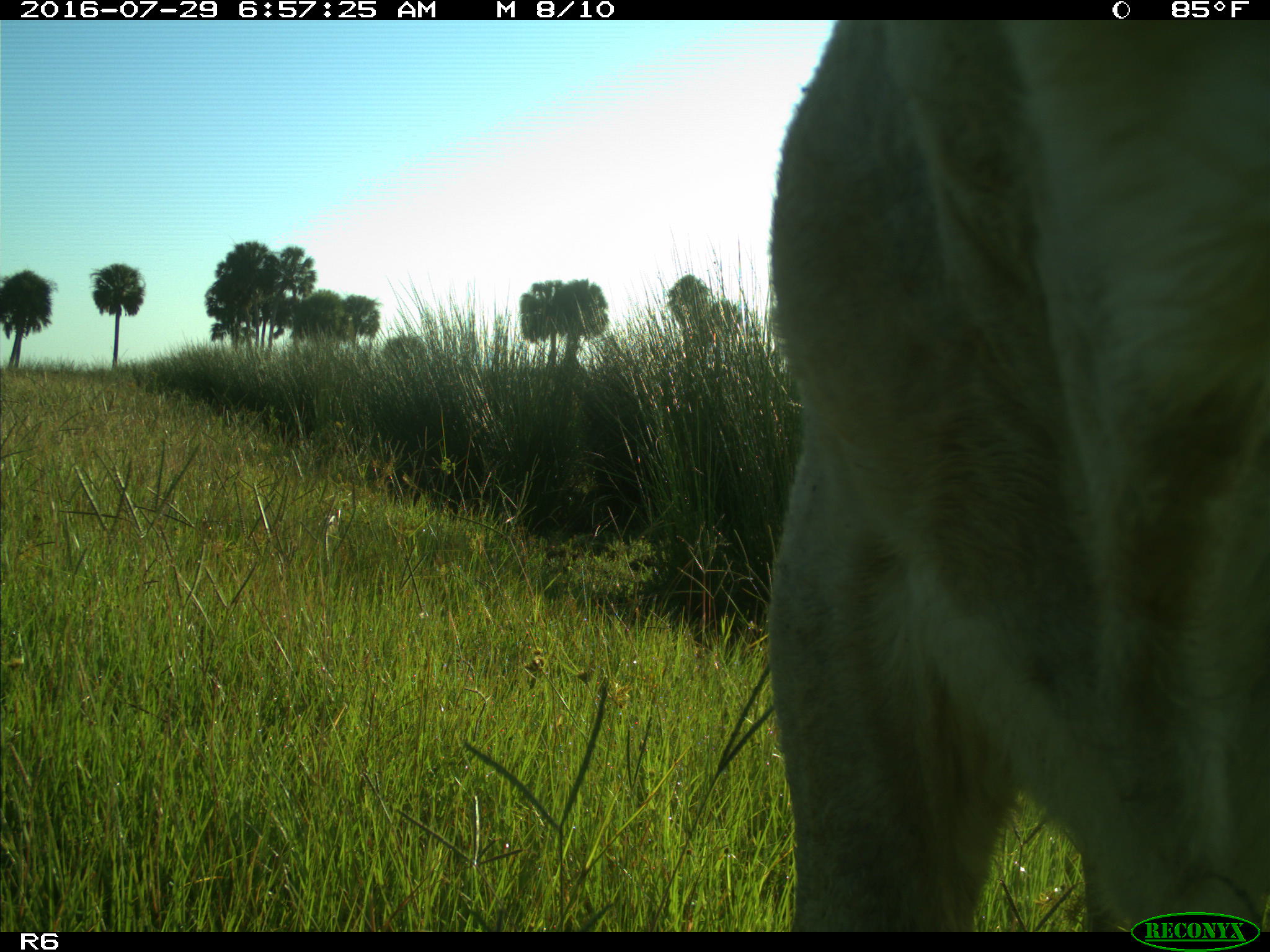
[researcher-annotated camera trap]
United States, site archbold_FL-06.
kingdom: Animalia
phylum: Chordata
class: Mammalia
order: Artiodactyla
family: Bovidae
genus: Bos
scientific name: Bos taurus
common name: domestic cow